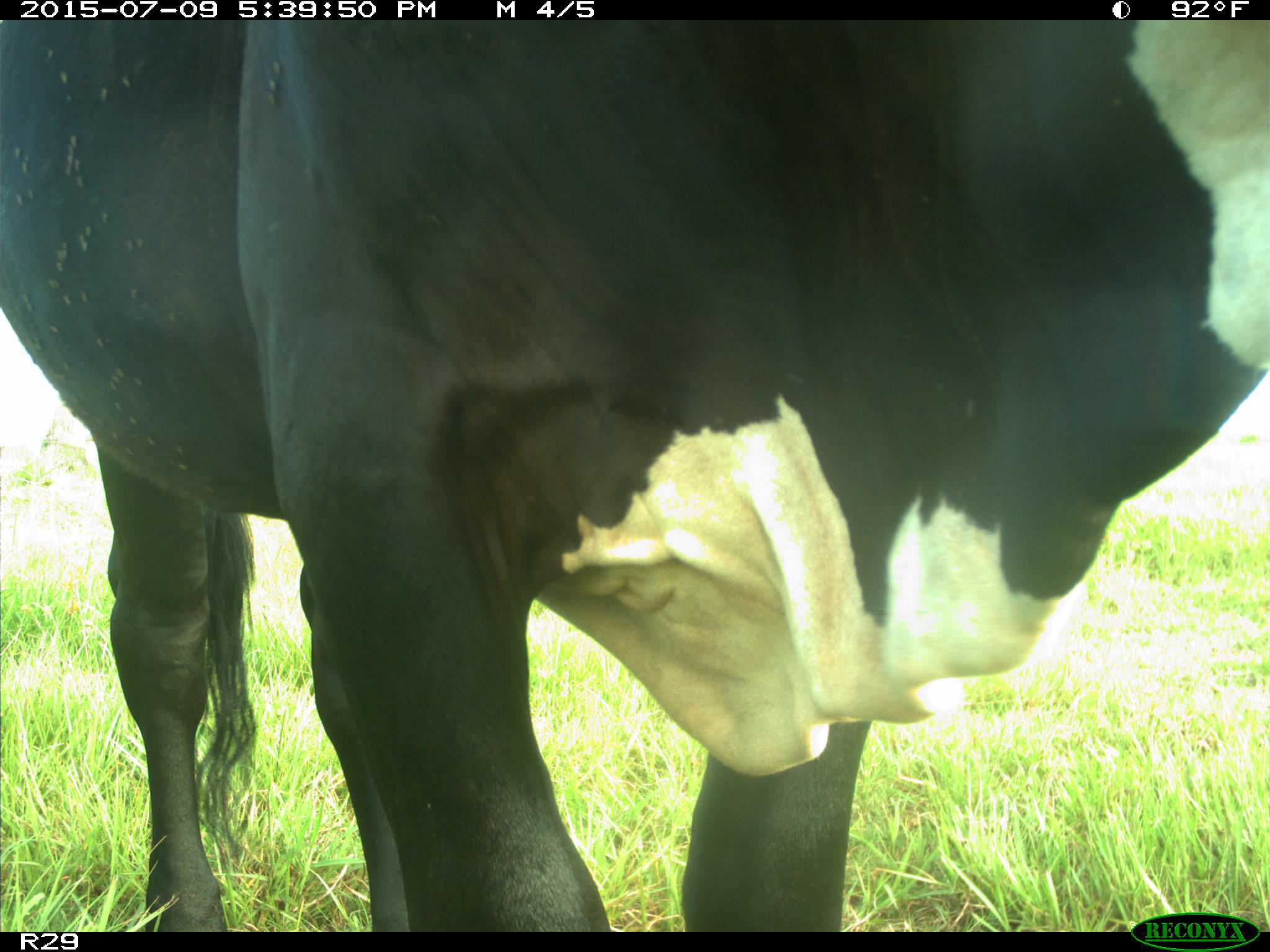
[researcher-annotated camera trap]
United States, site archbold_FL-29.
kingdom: Animalia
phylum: Chordata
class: Mammalia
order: Artiodactyla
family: Bovidae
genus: Bos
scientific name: Bos taurus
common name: domestic cow